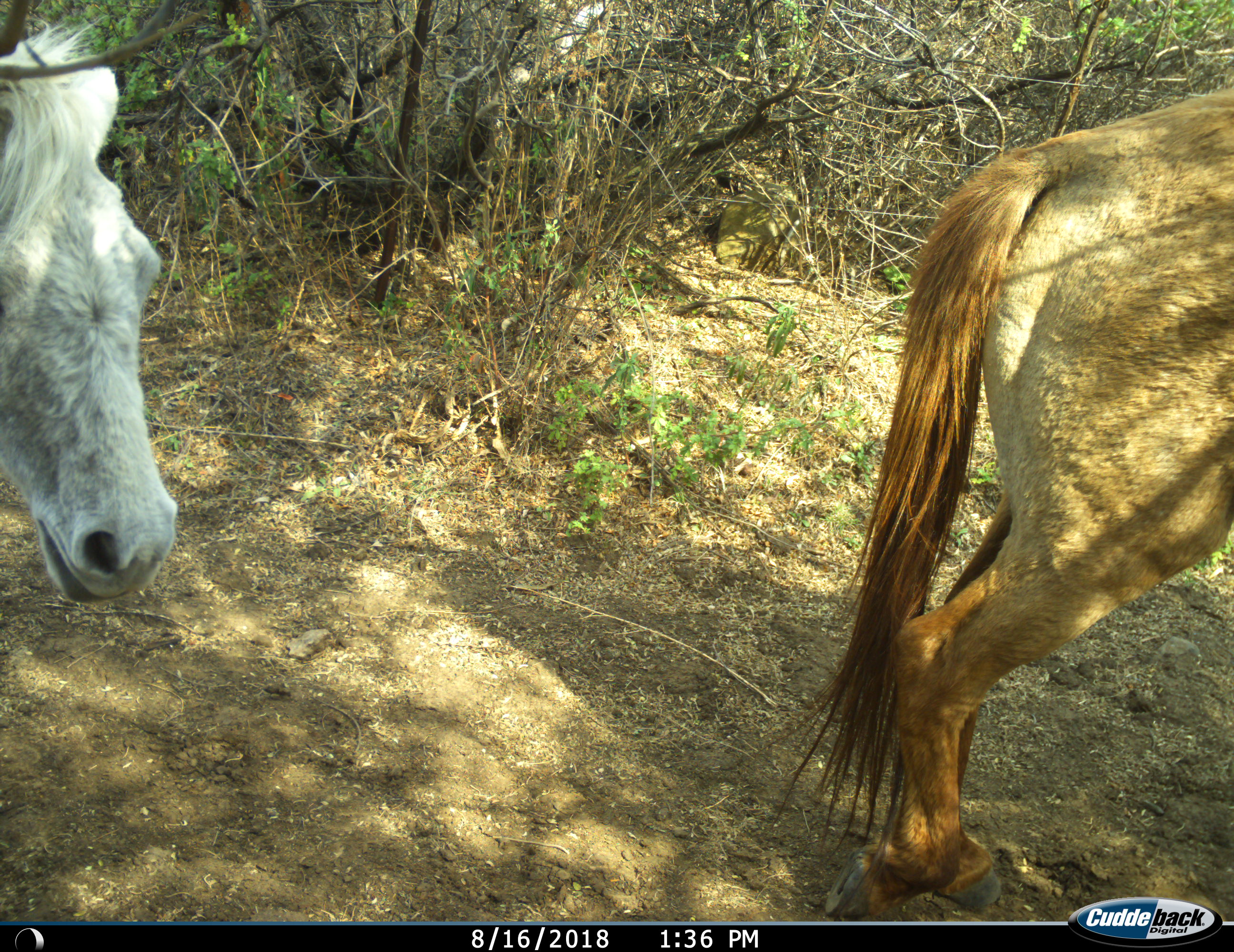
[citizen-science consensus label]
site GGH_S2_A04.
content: unidentified animal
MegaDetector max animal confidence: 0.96